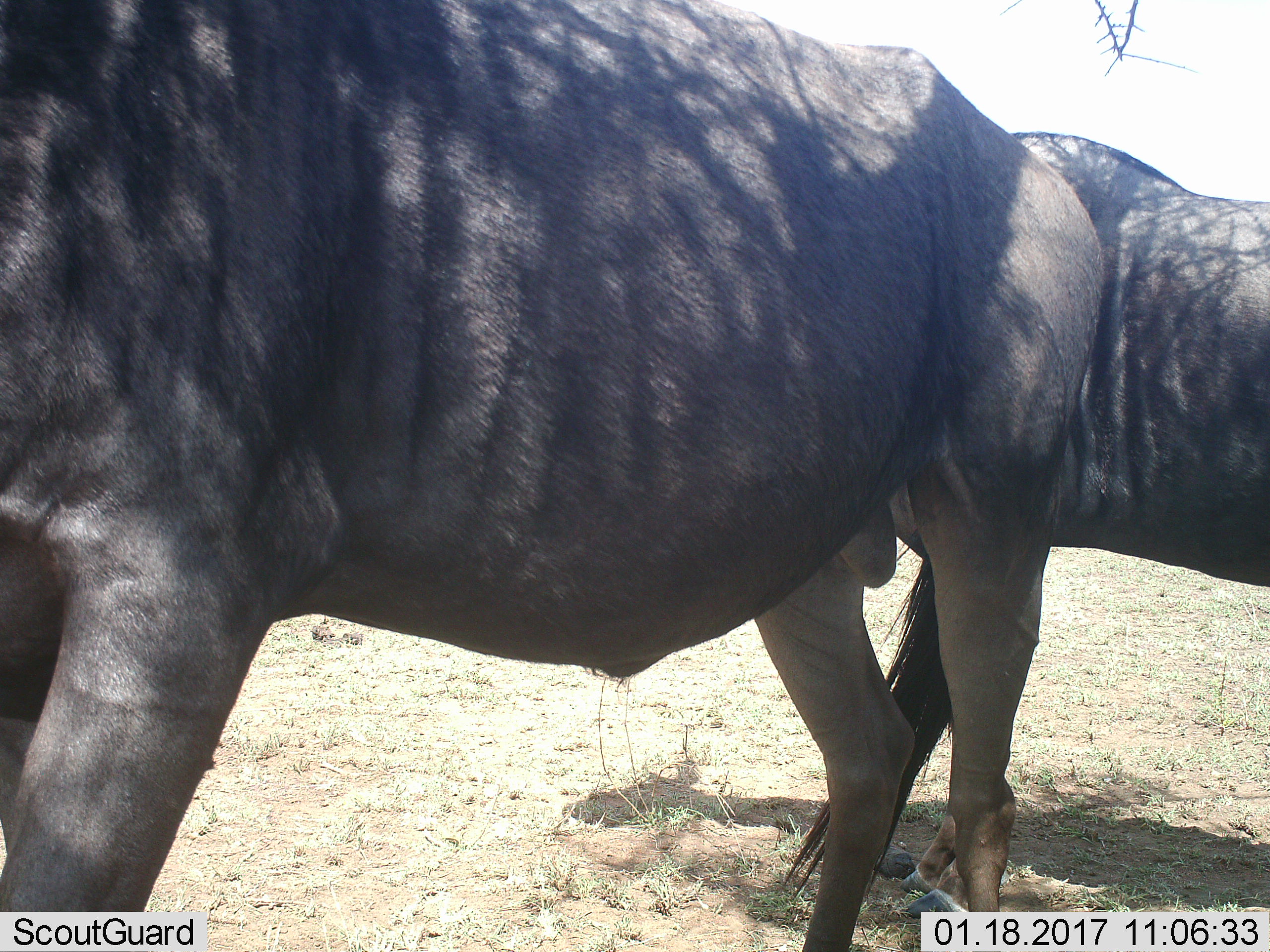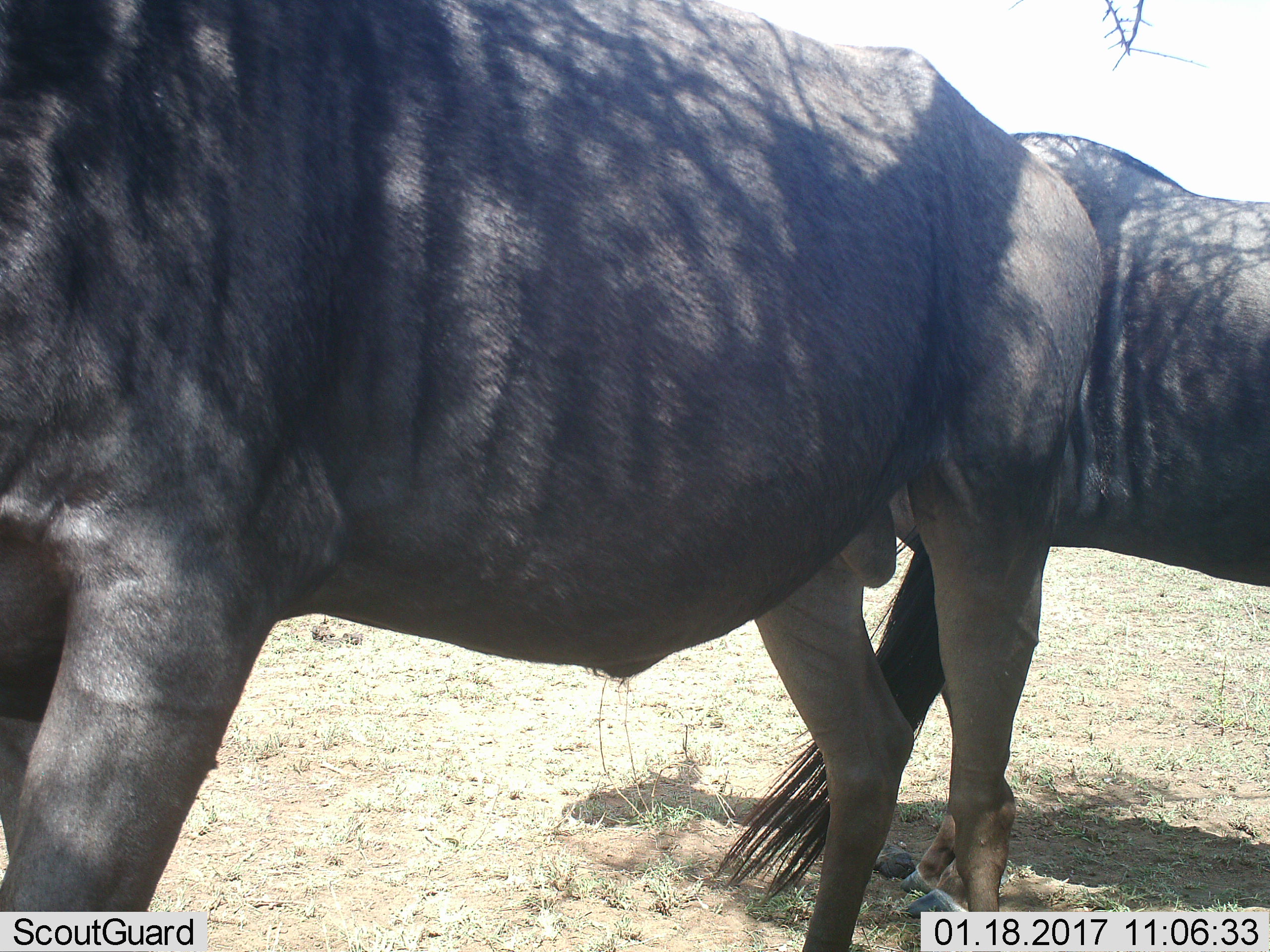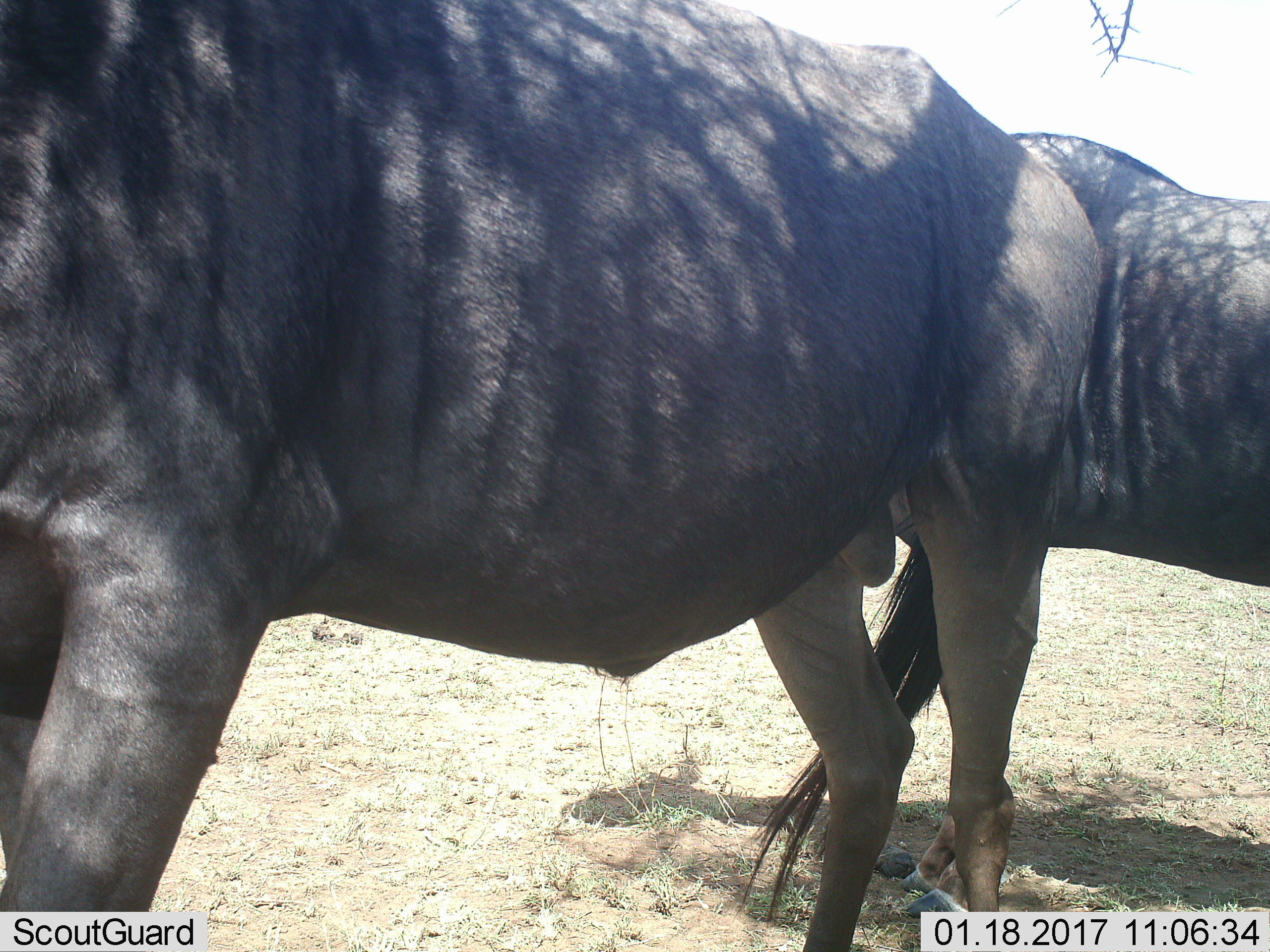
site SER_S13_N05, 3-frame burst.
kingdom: Animalia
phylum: Chordata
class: Mammalia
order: Artiodactyla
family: Bovidae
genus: Connochaetes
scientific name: Connochaetes taurinus taurinus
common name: blue wildebeest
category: wildebeestblue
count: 2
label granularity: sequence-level